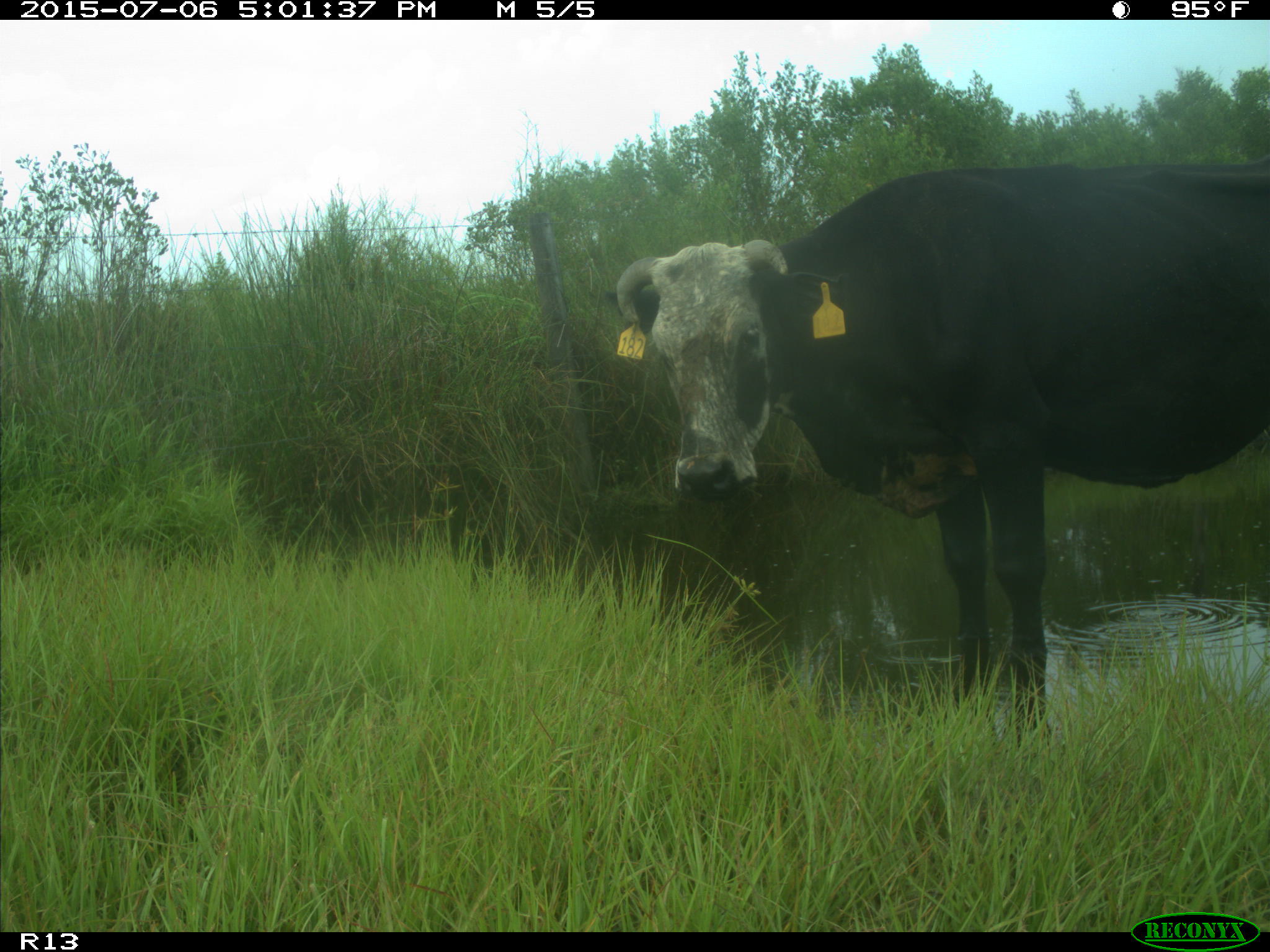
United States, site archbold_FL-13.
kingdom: Animalia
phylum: Chordata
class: Mammalia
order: Artiodactyla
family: Bovidae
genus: Bos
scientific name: Bos taurus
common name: domestic cow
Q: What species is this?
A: Bos taurus (domestic cow).